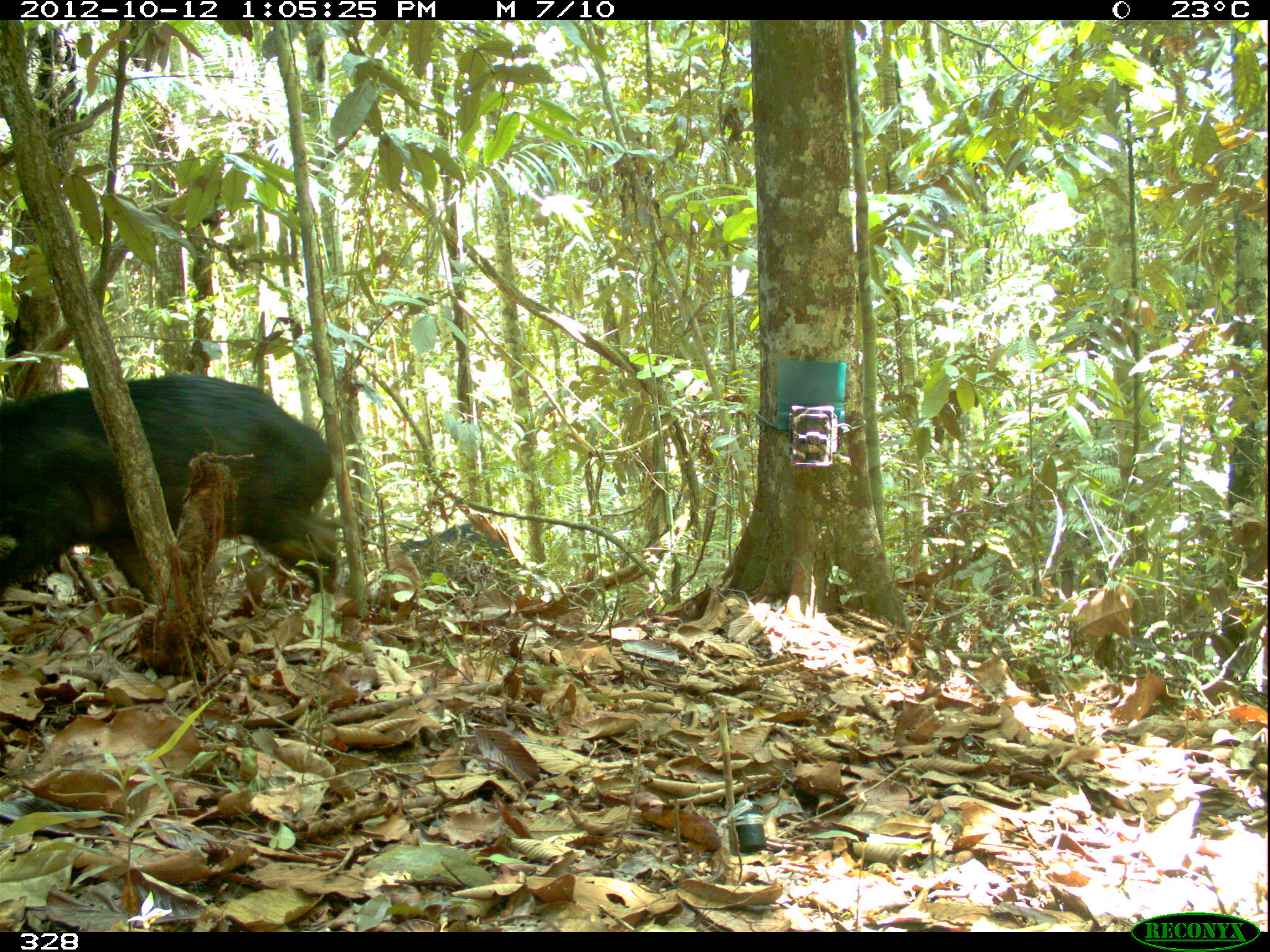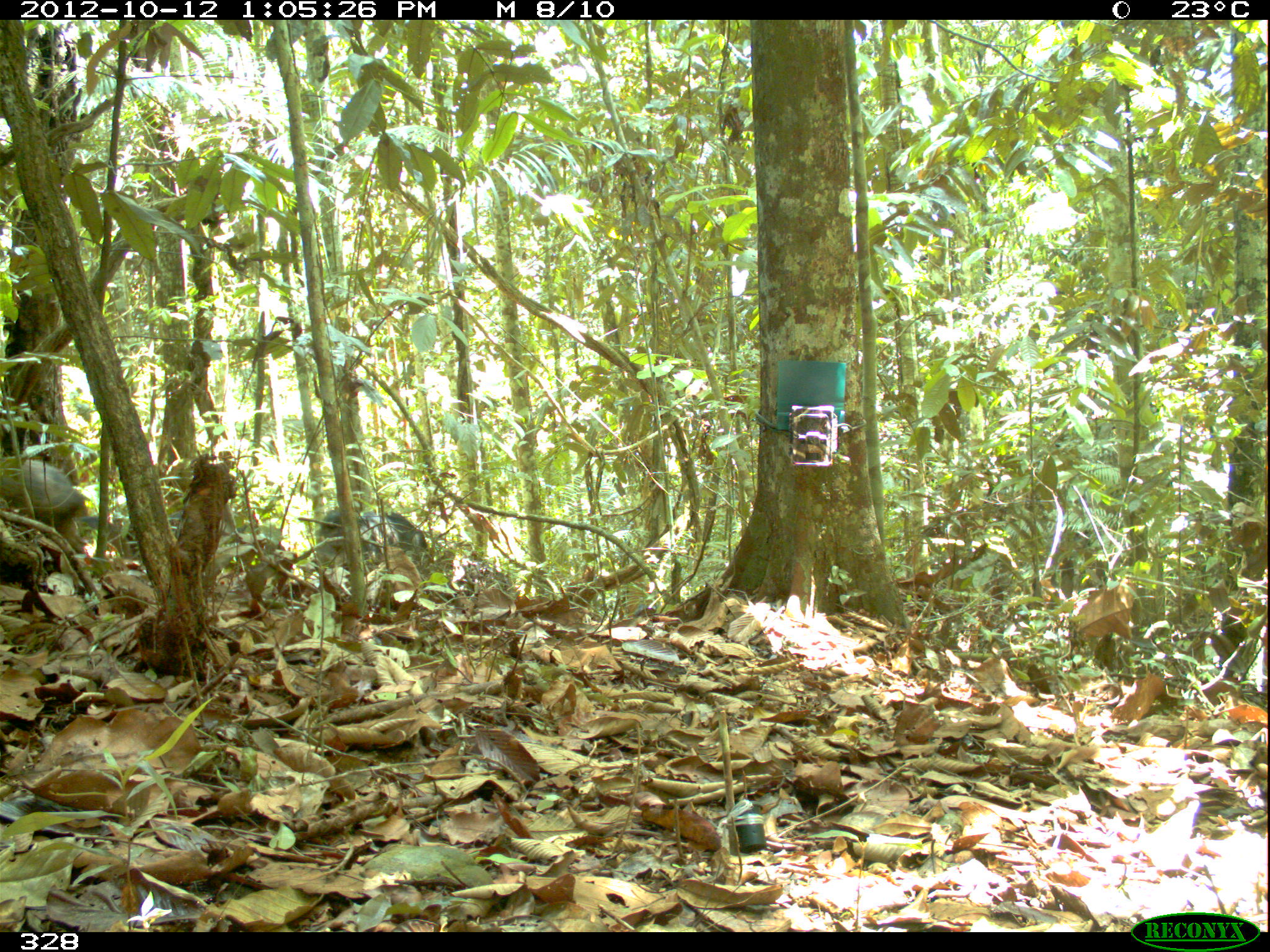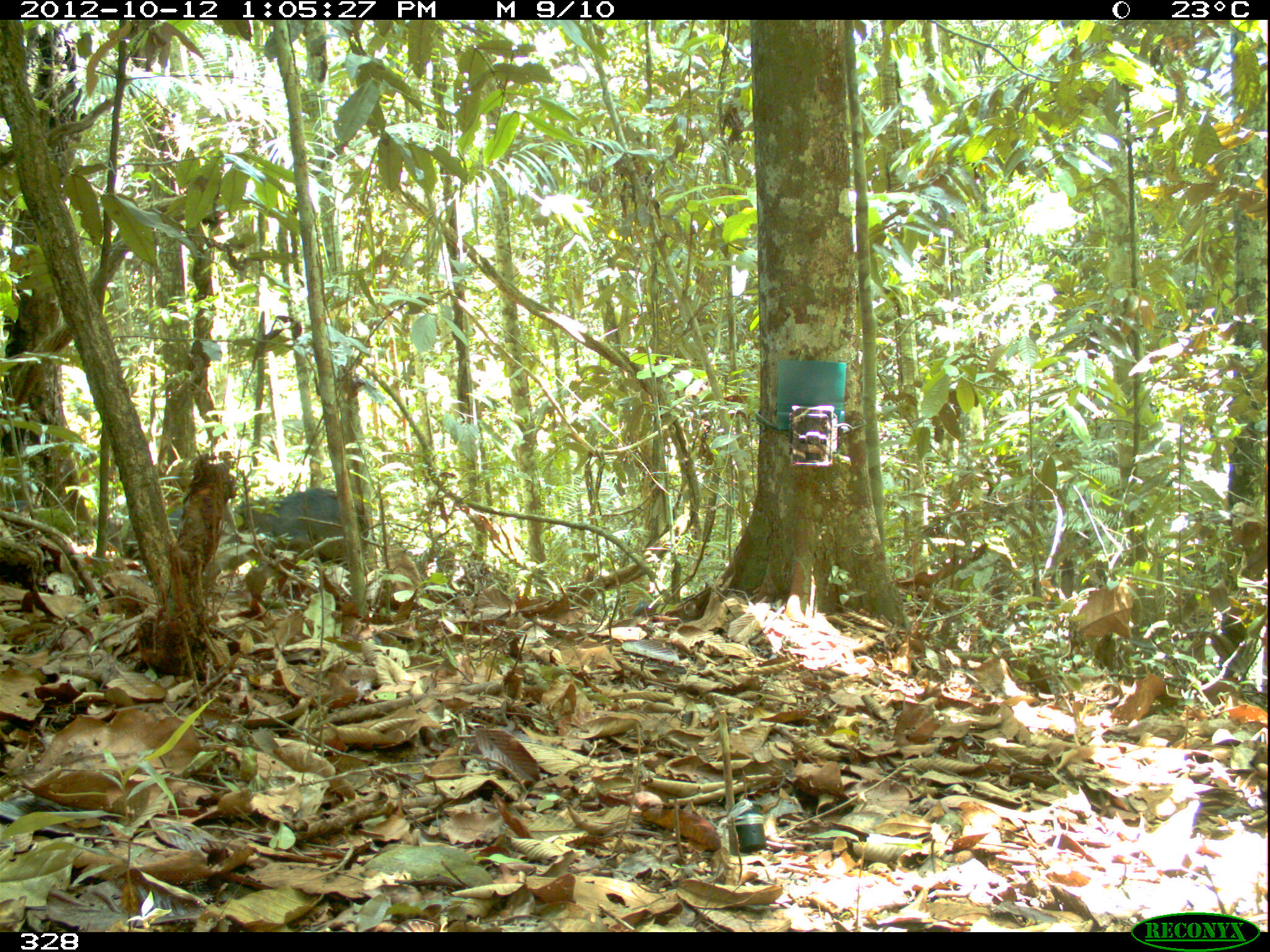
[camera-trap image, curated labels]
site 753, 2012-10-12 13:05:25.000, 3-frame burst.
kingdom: Animalia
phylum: Chordata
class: Mammalia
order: Artiodactyla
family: Tayassuidae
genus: Tayassu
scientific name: Tayassu pecari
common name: white-lipped peccary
Tayassu pecari (white-lipped peccary).